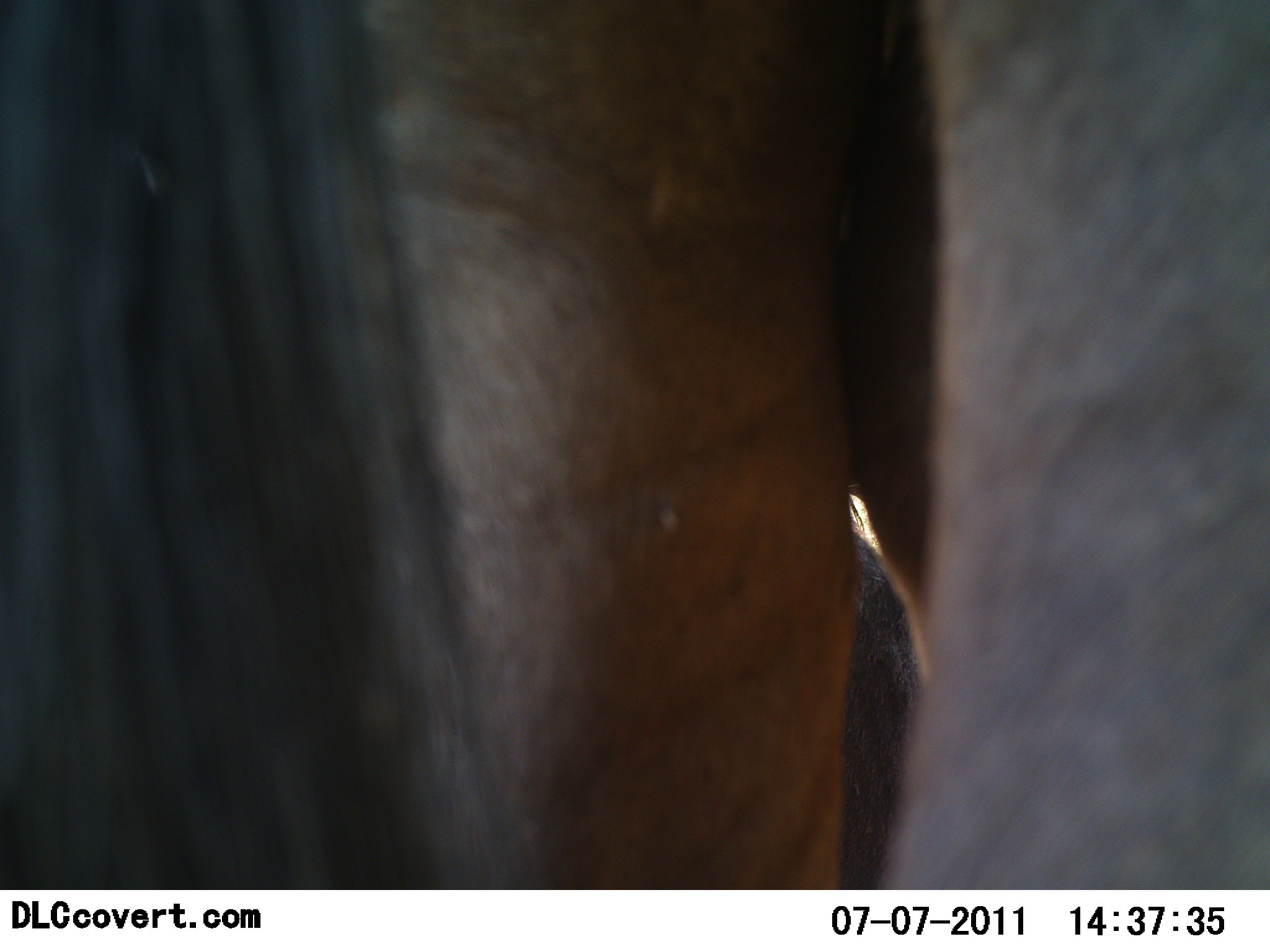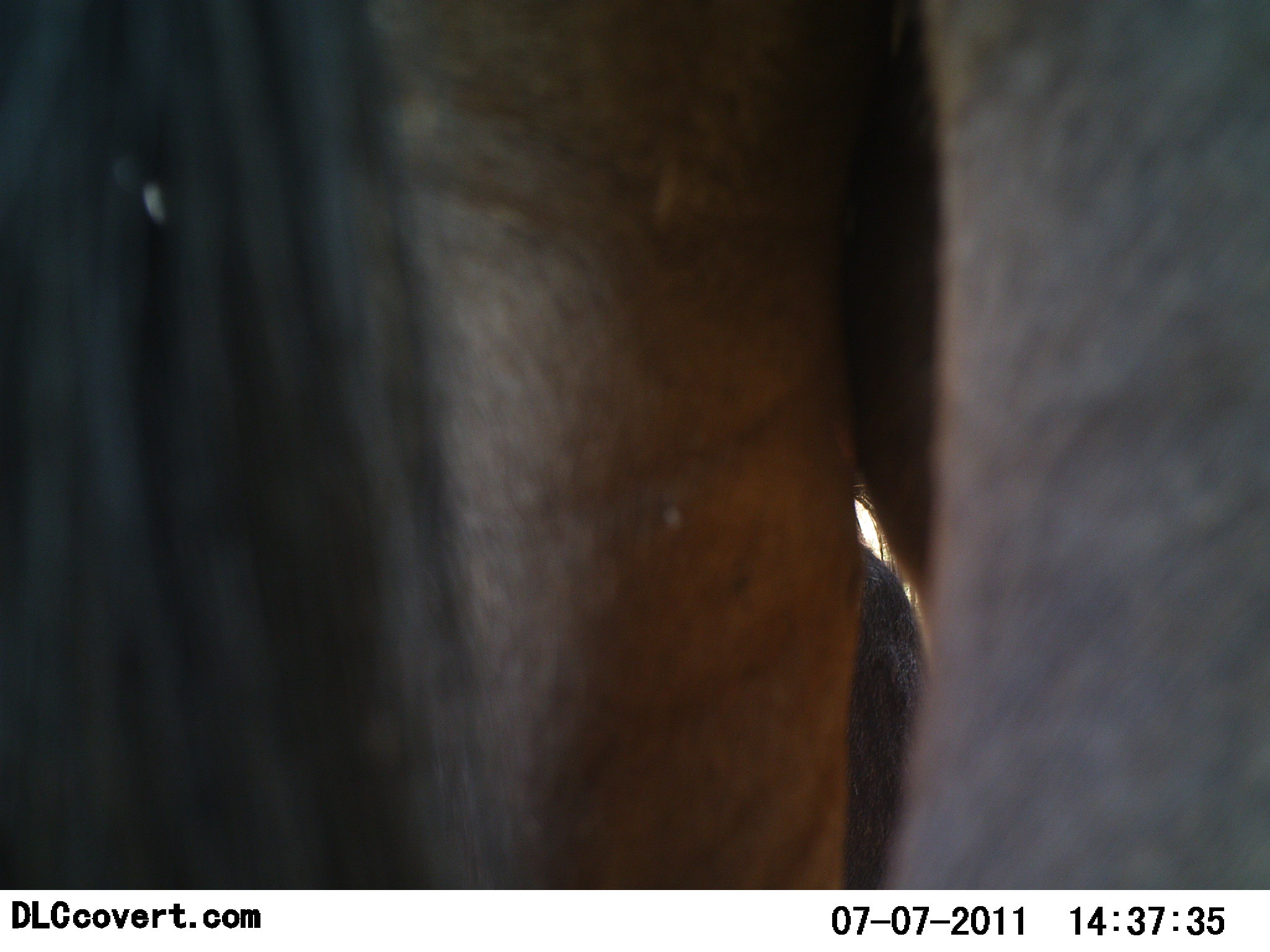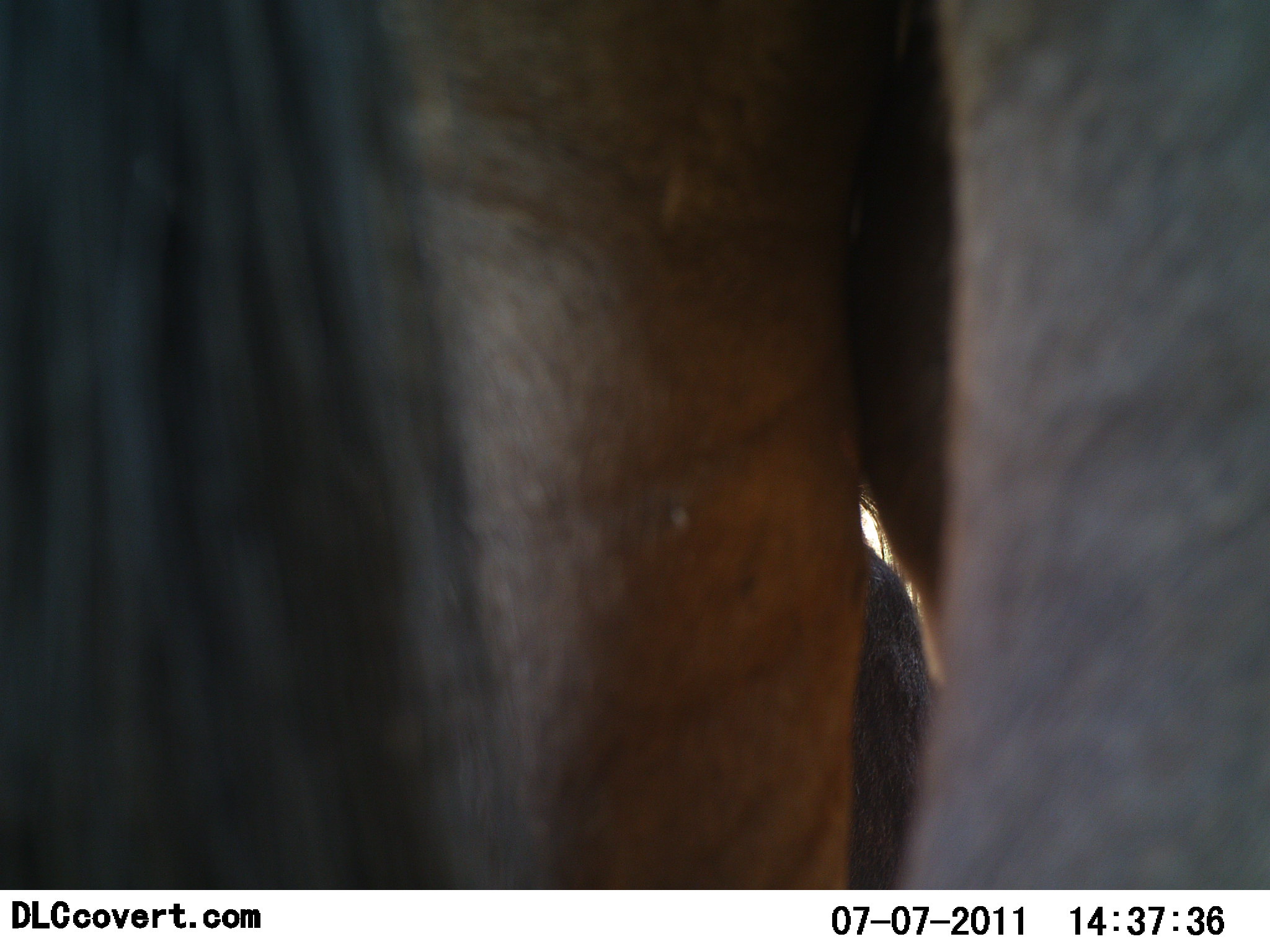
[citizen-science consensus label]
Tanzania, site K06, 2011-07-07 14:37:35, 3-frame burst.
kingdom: Animalia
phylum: Chordata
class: Mammalia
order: Artiodactyla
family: Bovidae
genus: Connochaetes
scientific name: Connochaetes taurinus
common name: blue wildebeest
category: wildebeest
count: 2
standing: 100%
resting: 0%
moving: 0%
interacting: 0%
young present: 0%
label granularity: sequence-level